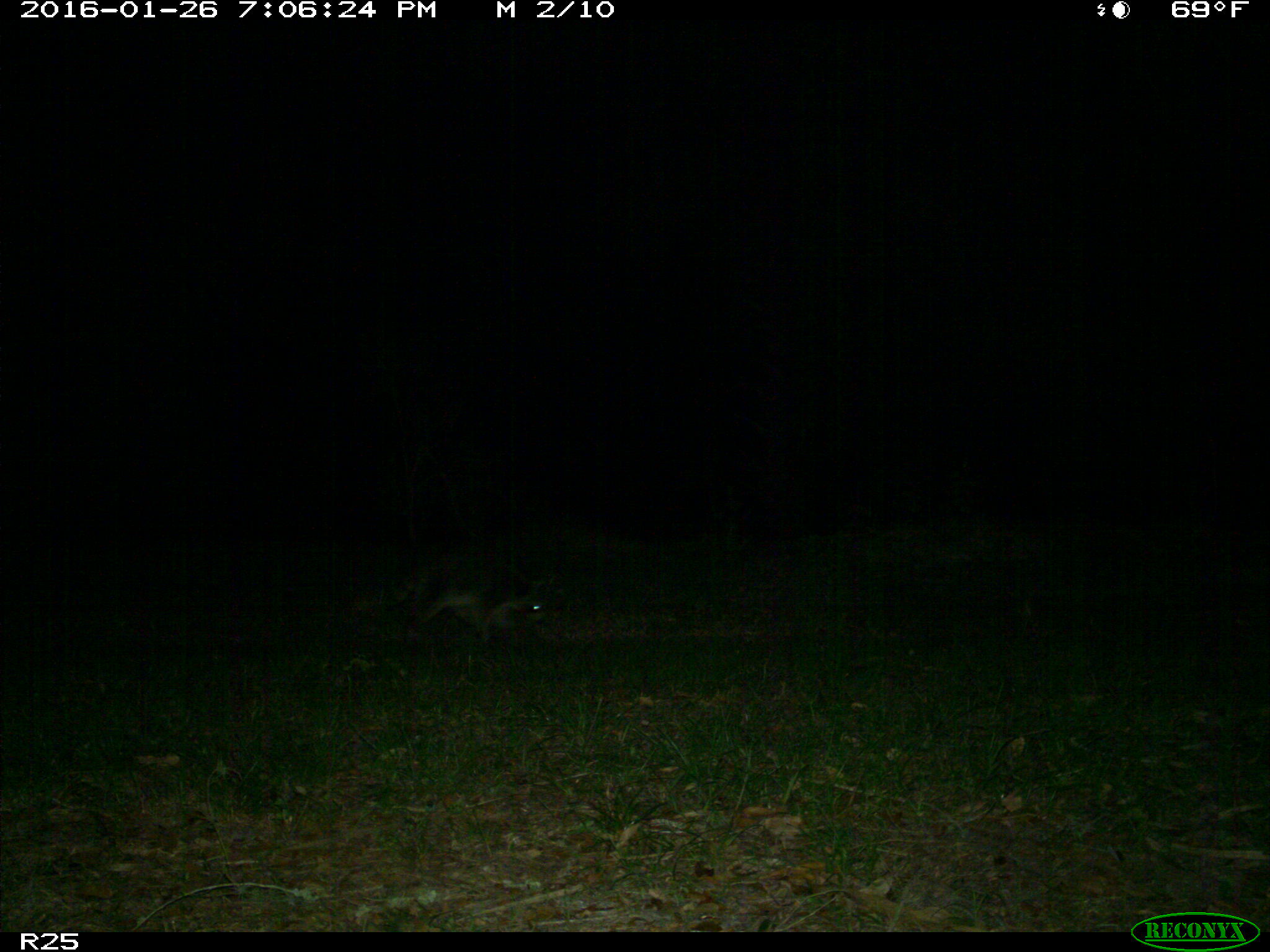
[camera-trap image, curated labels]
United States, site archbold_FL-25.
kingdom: Animalia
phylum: Chordata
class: Mammalia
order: Carnivora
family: Procyonidae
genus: Procyon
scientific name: Procyon lotor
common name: common raccoon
Procyon lotor (common raccoon).